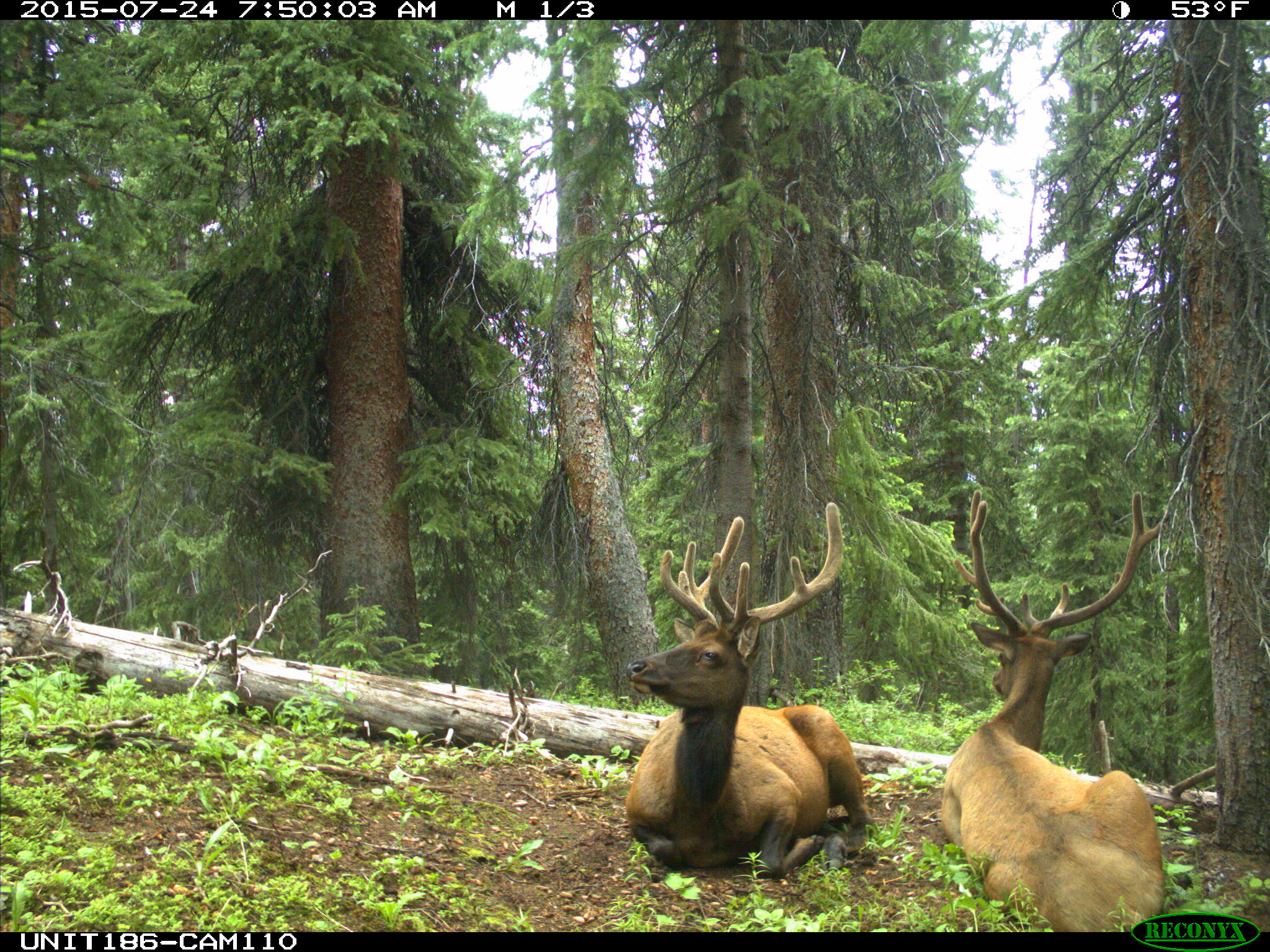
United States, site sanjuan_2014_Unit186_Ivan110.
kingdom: Animalia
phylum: Chordata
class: Mammalia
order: Artiodactyla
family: Cervidae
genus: Cervus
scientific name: Cervus elaphus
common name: red deer